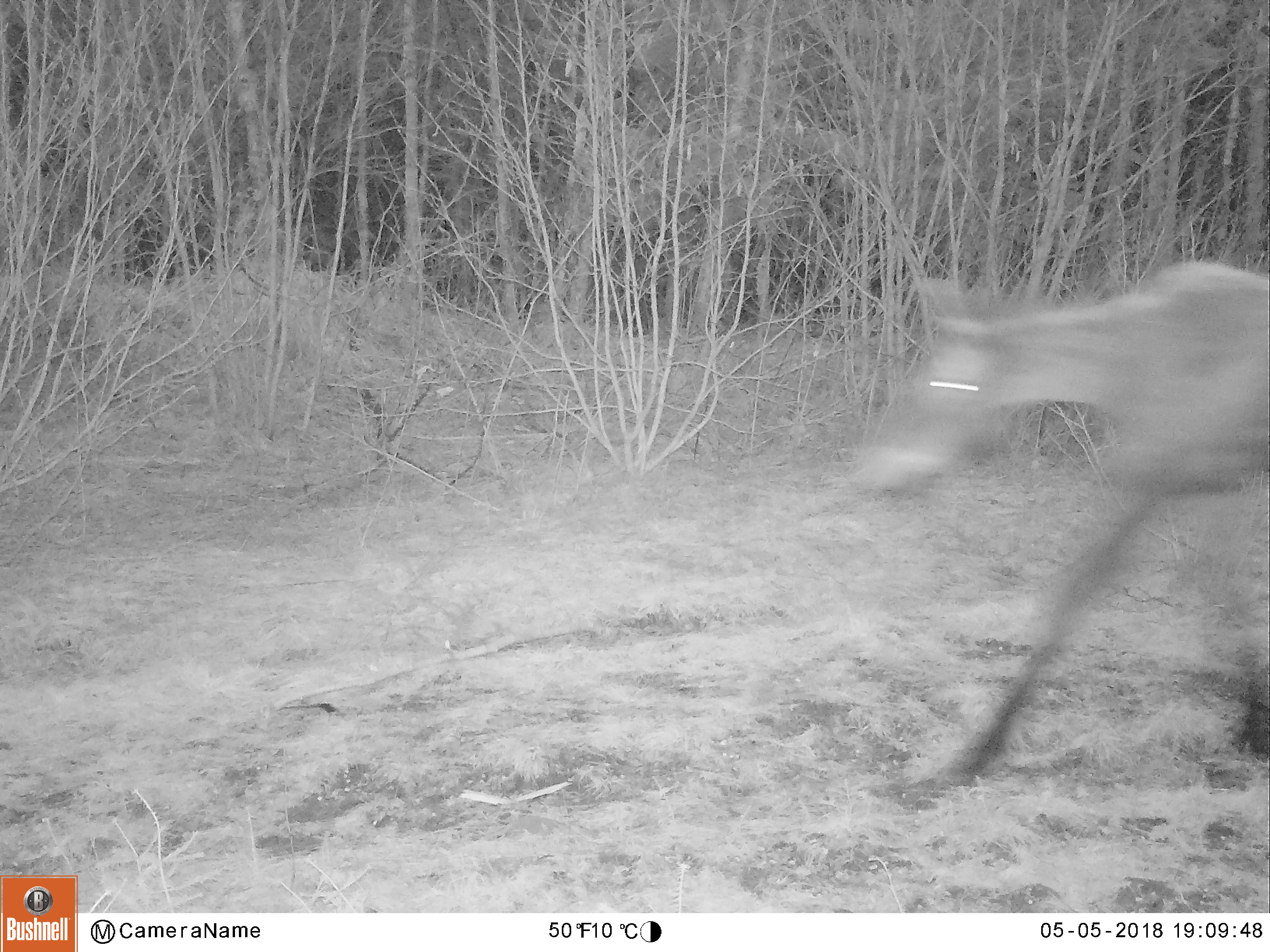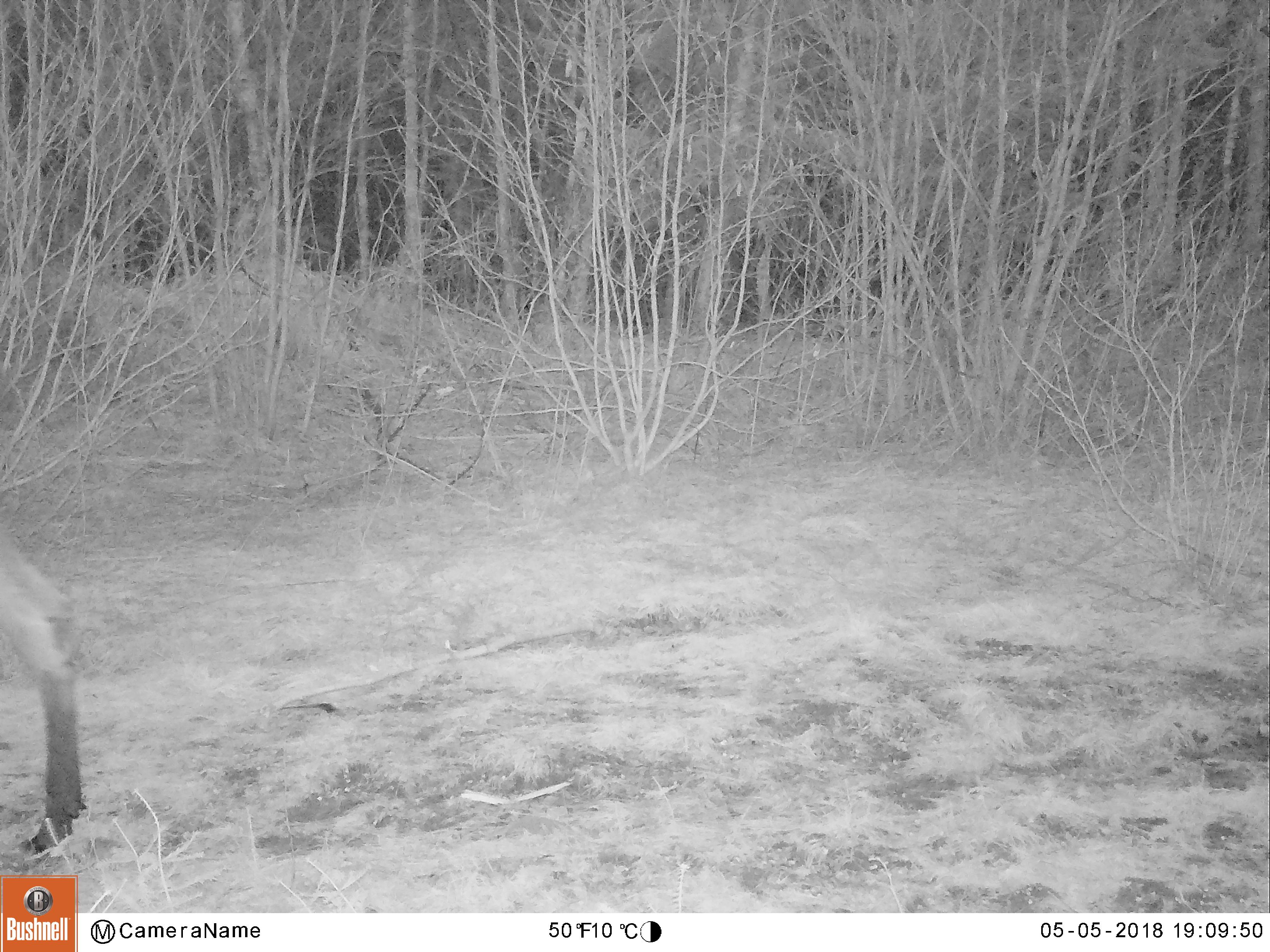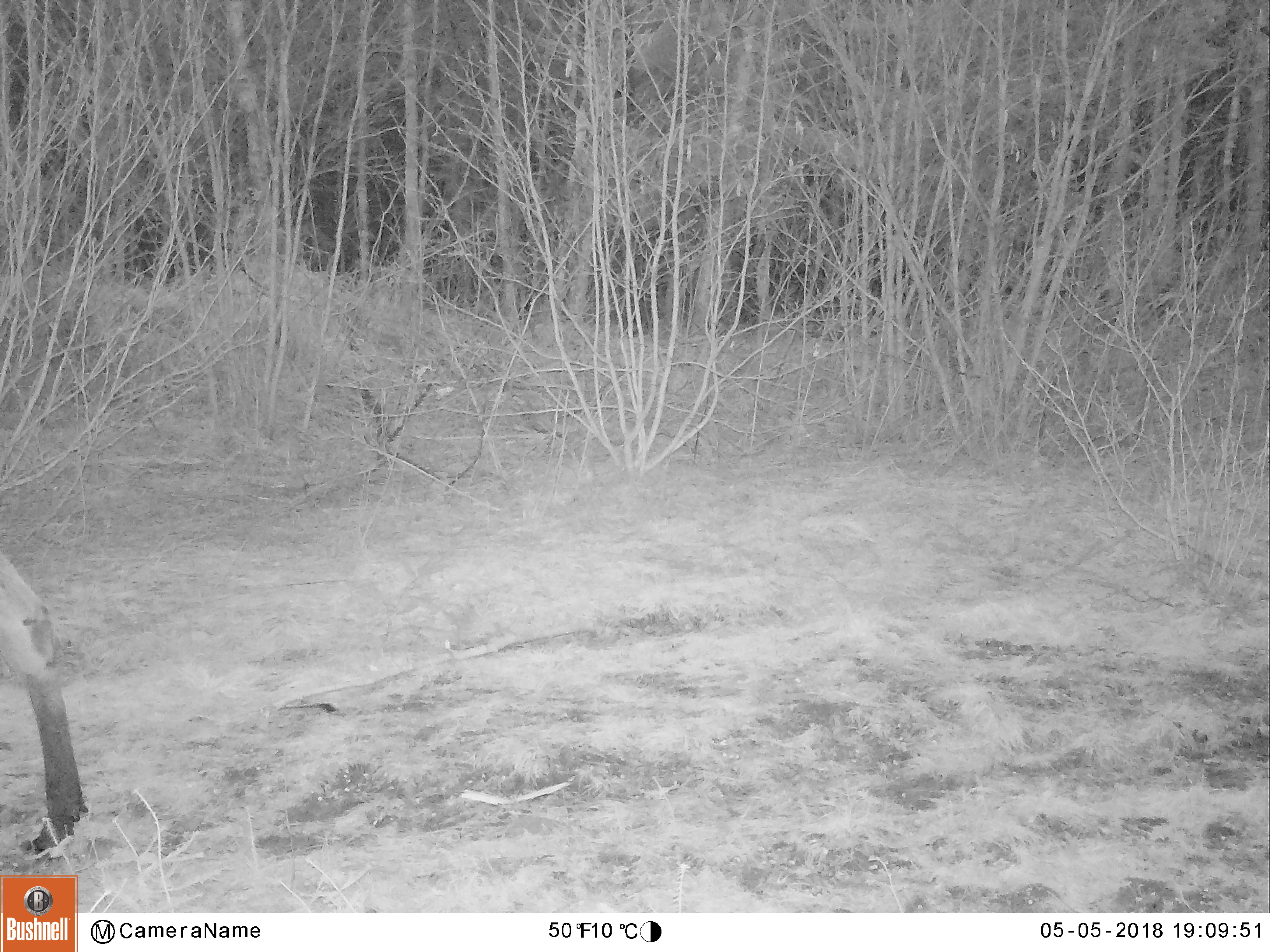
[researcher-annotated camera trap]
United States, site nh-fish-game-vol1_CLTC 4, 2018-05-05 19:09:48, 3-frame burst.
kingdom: Animalia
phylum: Chordata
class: Mammalia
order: Artiodactyla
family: Cervidae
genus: Alces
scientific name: Alces alces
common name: moose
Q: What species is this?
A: Moose (Alces alces).